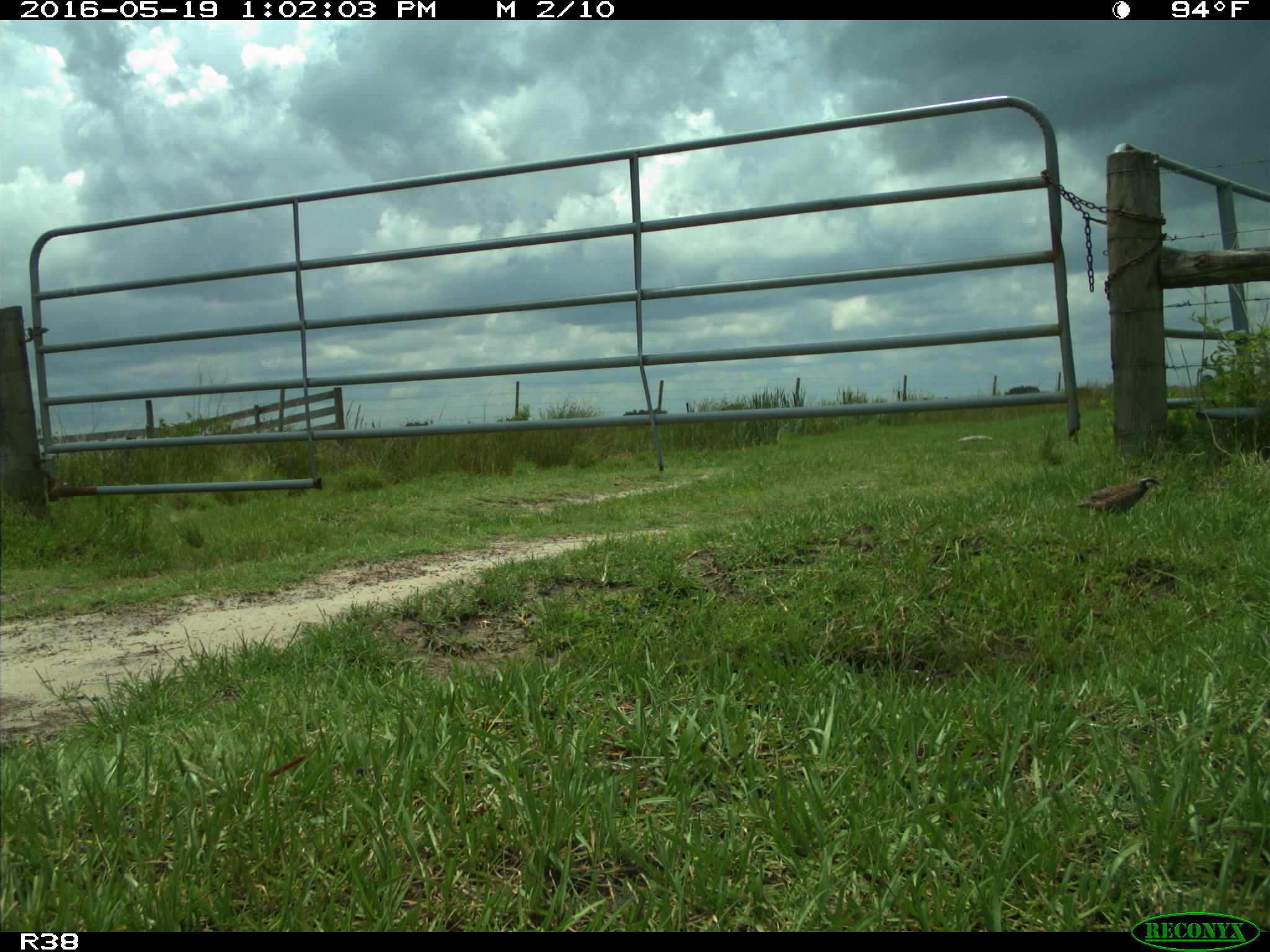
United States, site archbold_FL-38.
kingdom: Animalia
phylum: Chordata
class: Aves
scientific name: Aves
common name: birds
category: unidentified bird